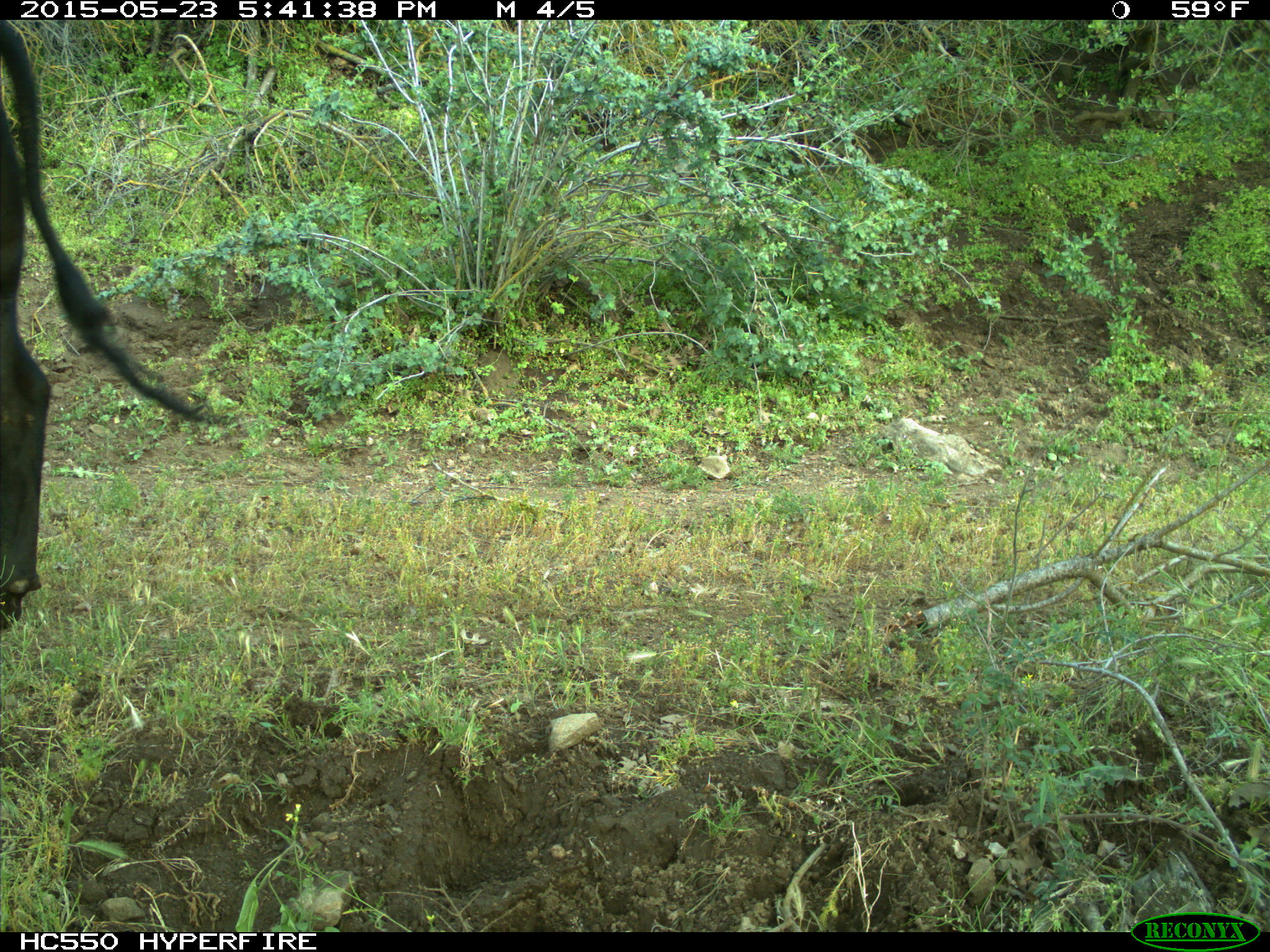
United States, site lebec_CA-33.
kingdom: Animalia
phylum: Chordata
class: Mammalia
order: Artiodactyla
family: Bovidae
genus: Bos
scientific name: Bos taurus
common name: domestic cow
Bos taurus (domestic cow).